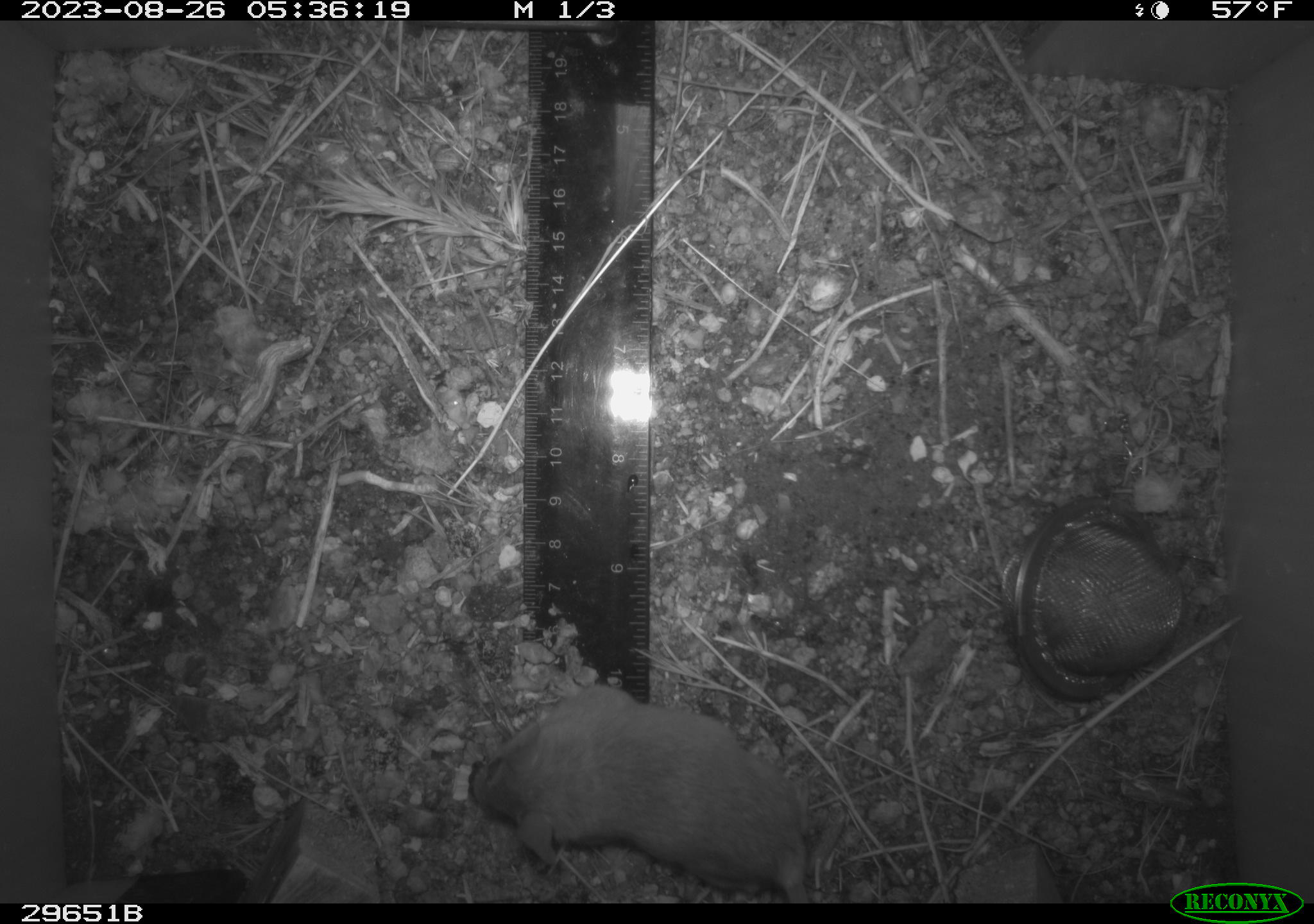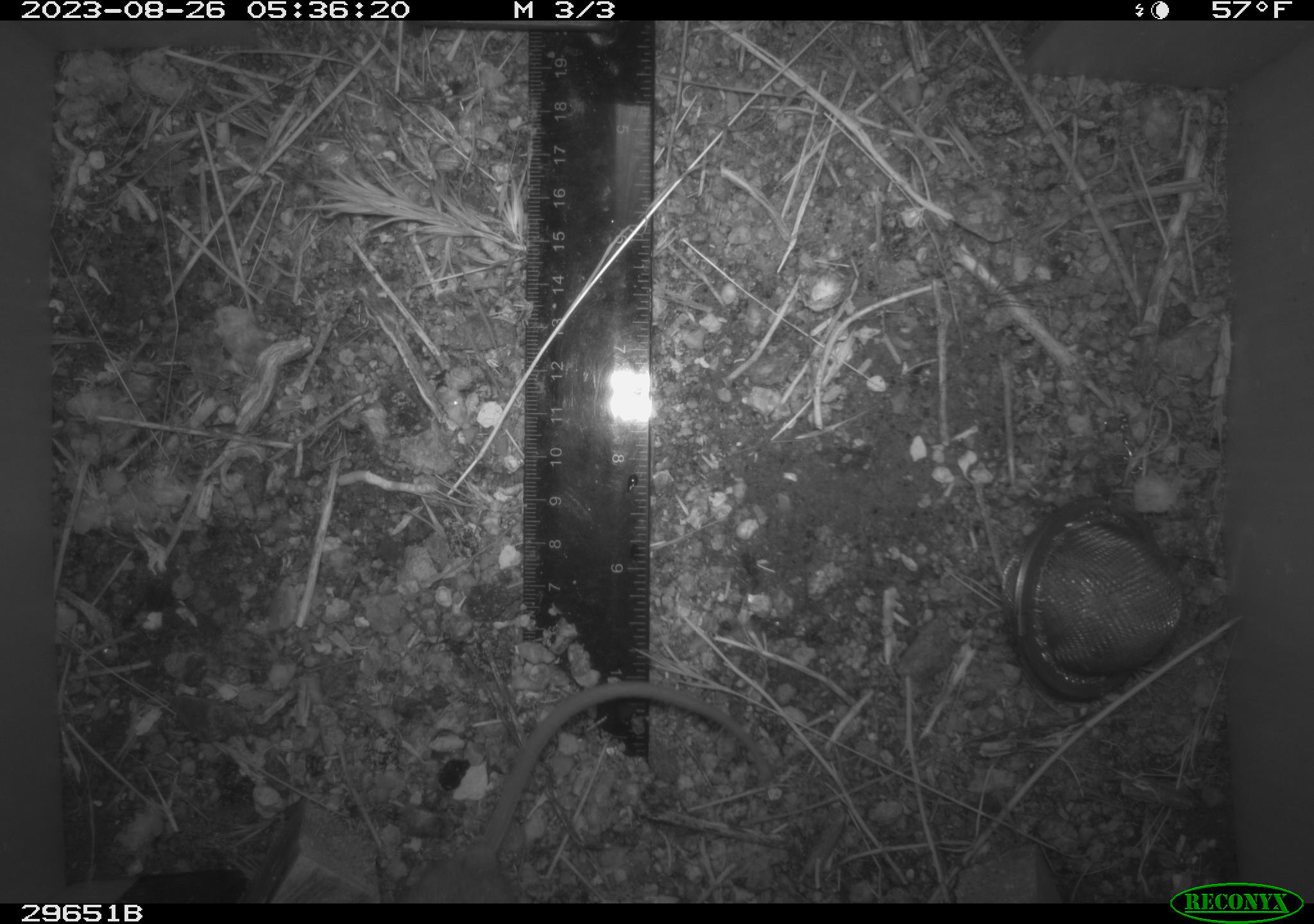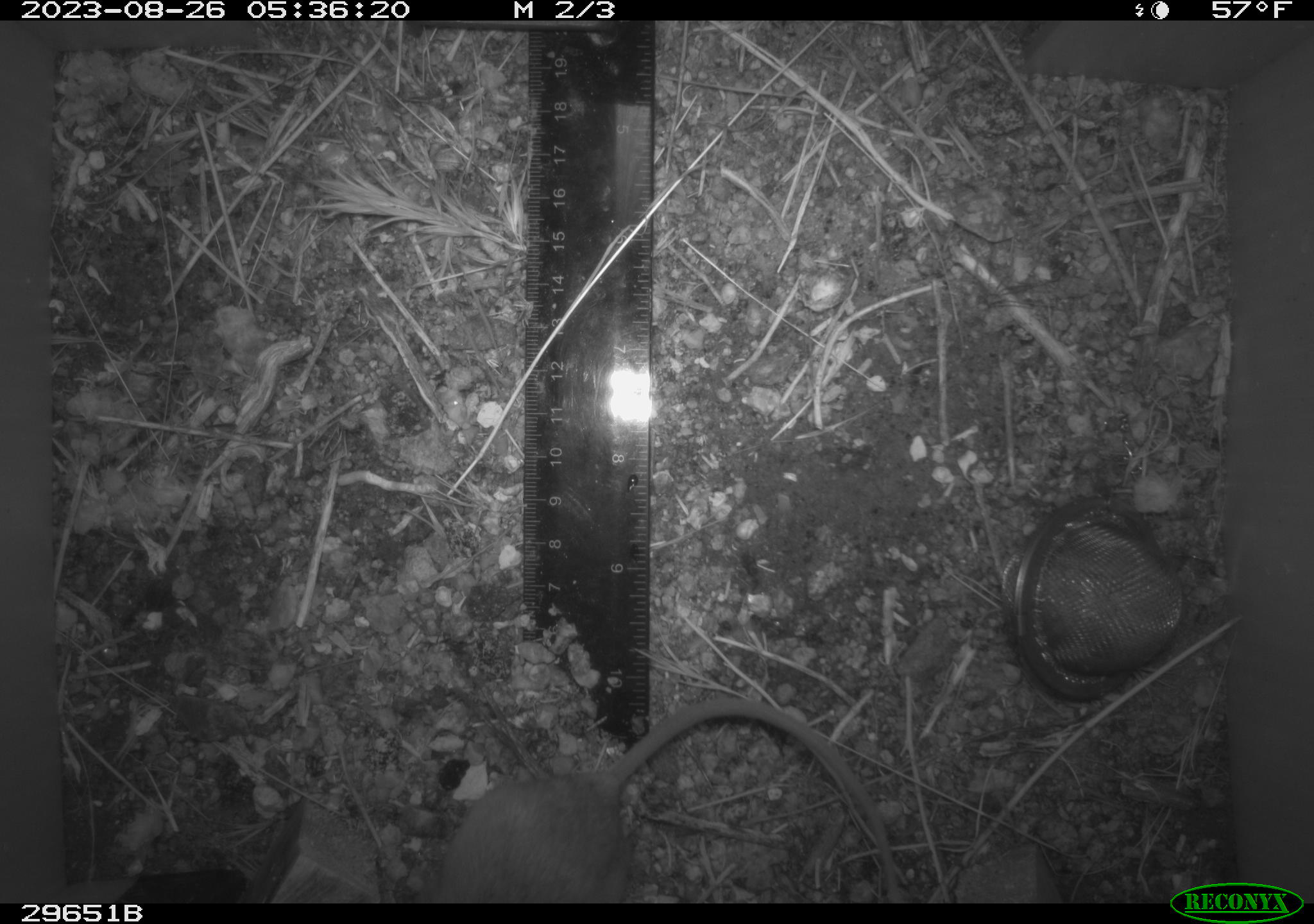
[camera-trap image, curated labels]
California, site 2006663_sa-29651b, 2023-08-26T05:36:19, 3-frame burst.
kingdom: Animalia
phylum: Chordata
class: Mammalia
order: Rodentia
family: Heteromyidae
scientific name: Heteromyidae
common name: kangaroo rats and pocket mice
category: heteromyidae family